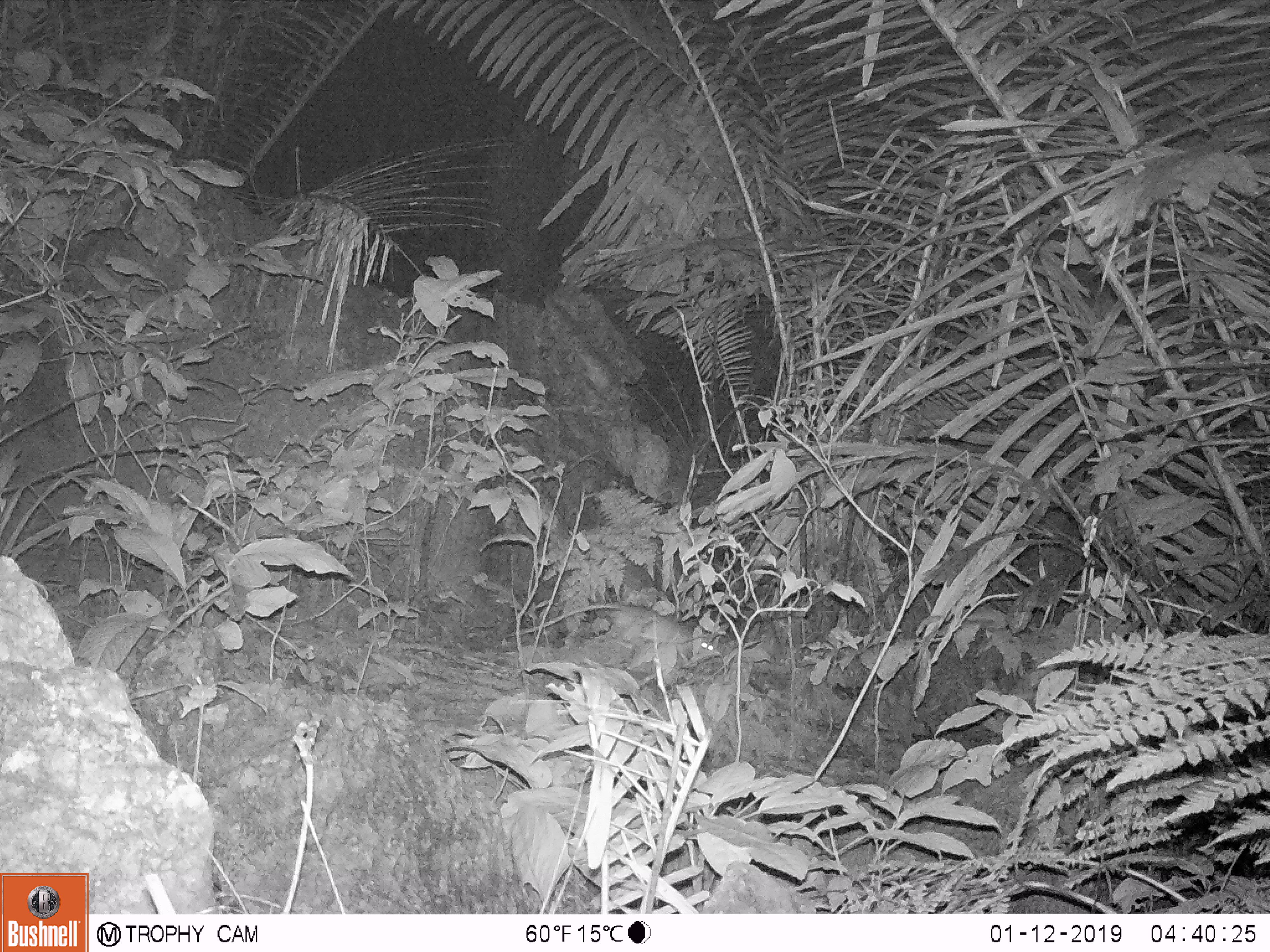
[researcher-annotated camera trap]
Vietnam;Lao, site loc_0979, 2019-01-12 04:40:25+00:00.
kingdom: Animalia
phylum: Chordata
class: Mammalia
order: Rodentia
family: Muridae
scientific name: Muridae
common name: old-world mice and rats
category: unidentified murid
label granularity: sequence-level